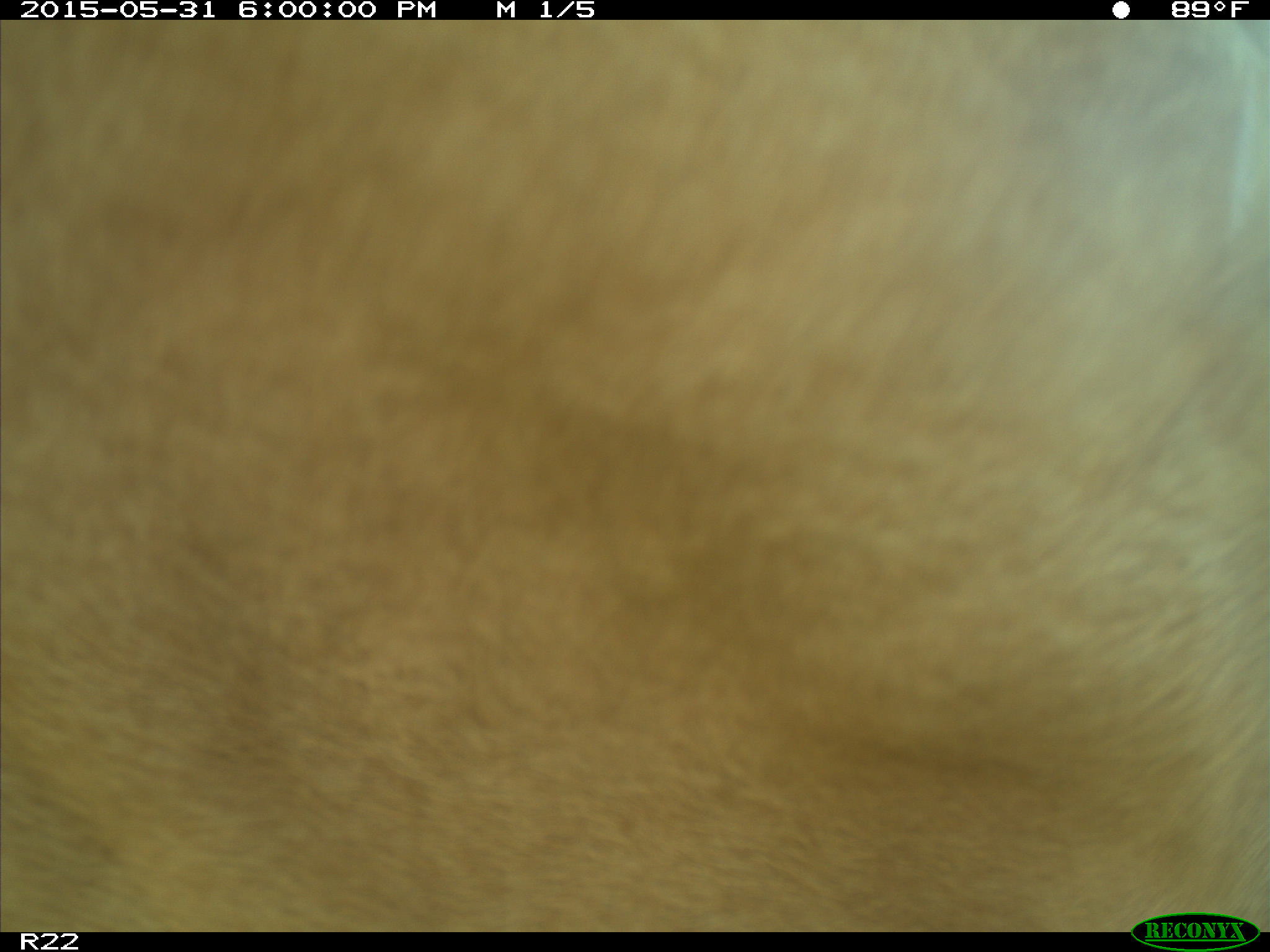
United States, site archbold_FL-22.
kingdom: Animalia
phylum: Chordata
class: Mammalia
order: Artiodactyla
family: Bovidae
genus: Bos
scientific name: Bos taurus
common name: domestic cow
Bos taurus (domestic cow).